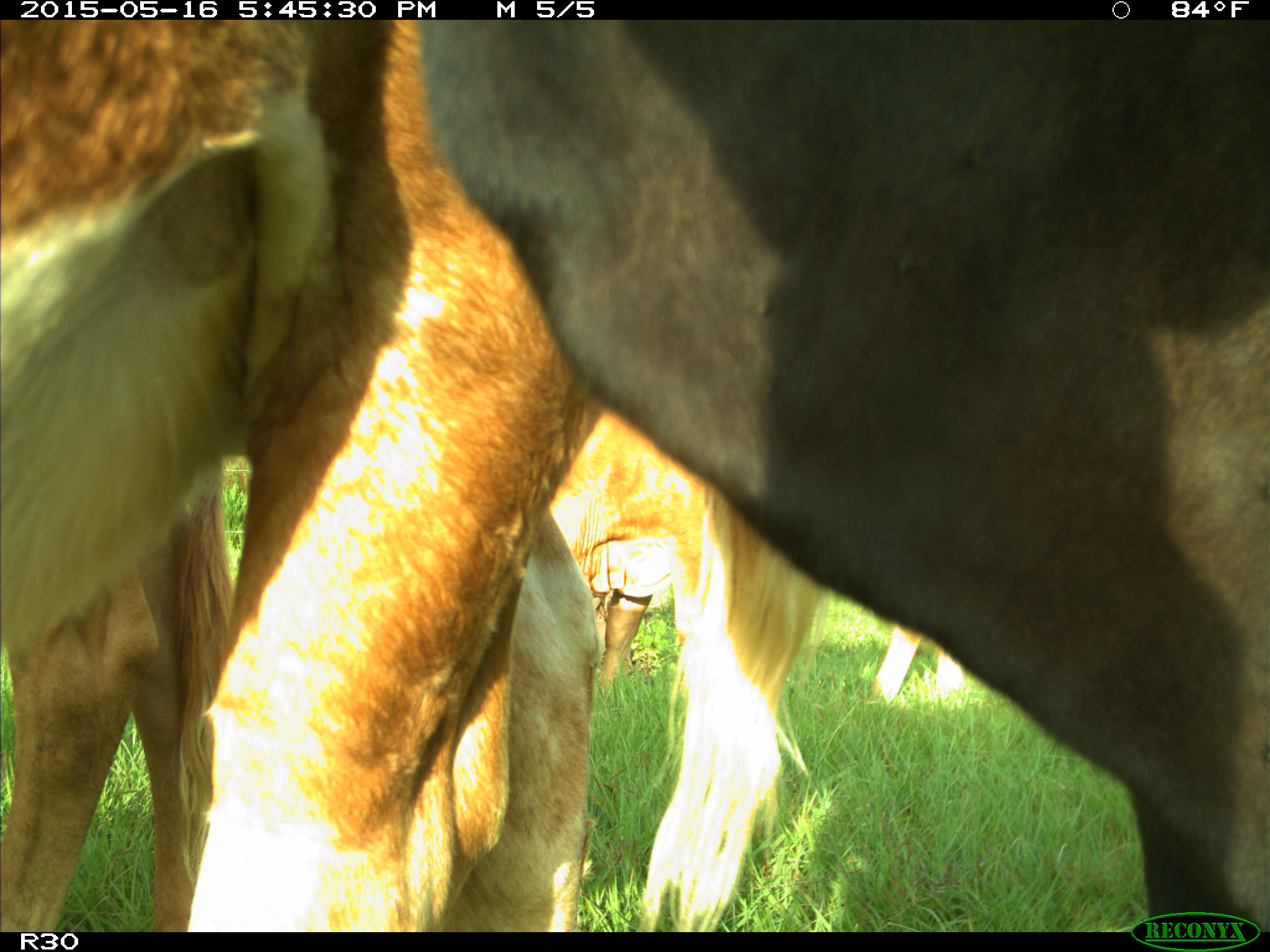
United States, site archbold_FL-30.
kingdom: Animalia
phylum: Chordata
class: Mammalia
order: Artiodactyla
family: Bovidae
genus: Bos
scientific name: Bos taurus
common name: domestic cow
Bos taurus (domestic cow).